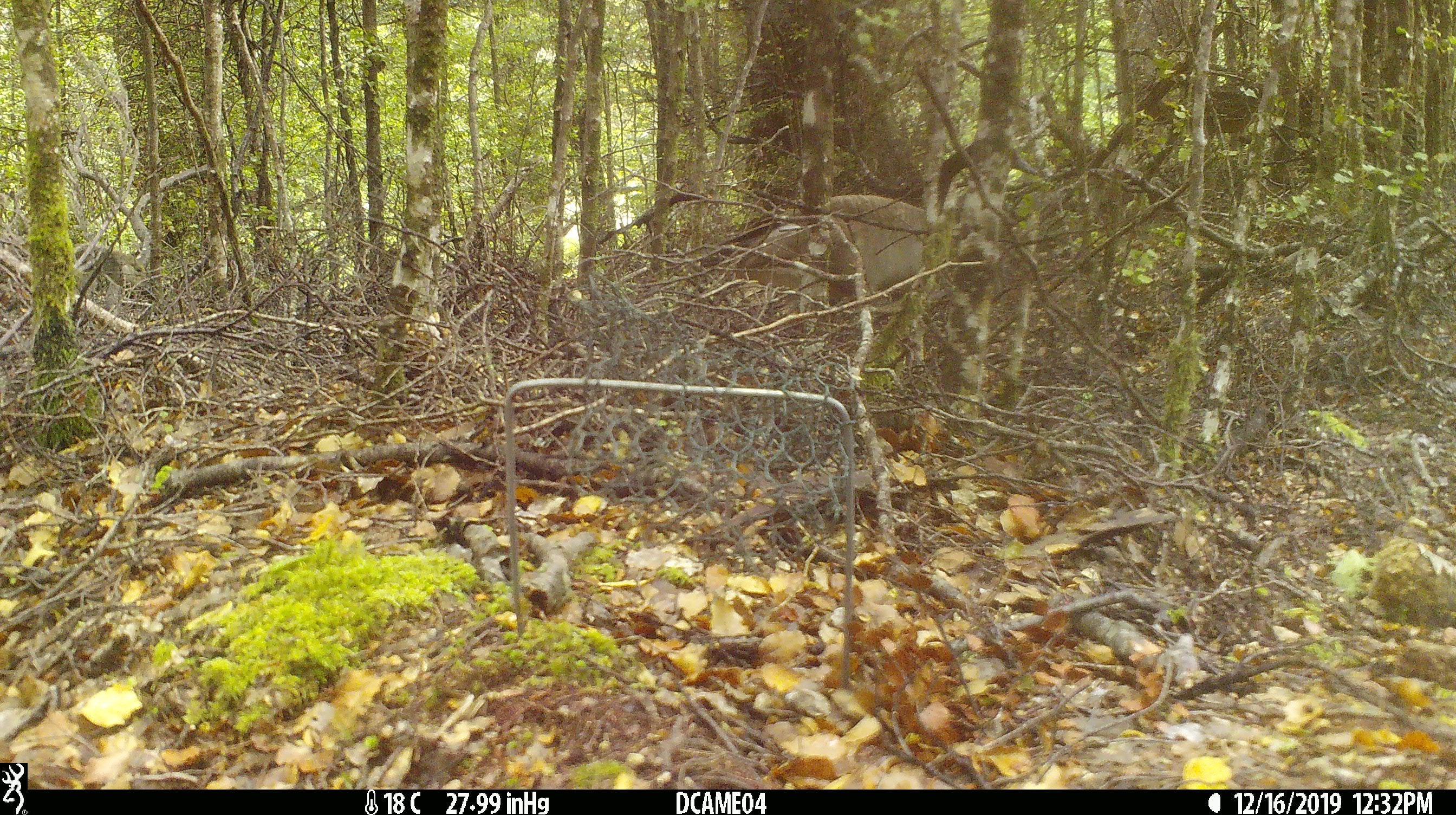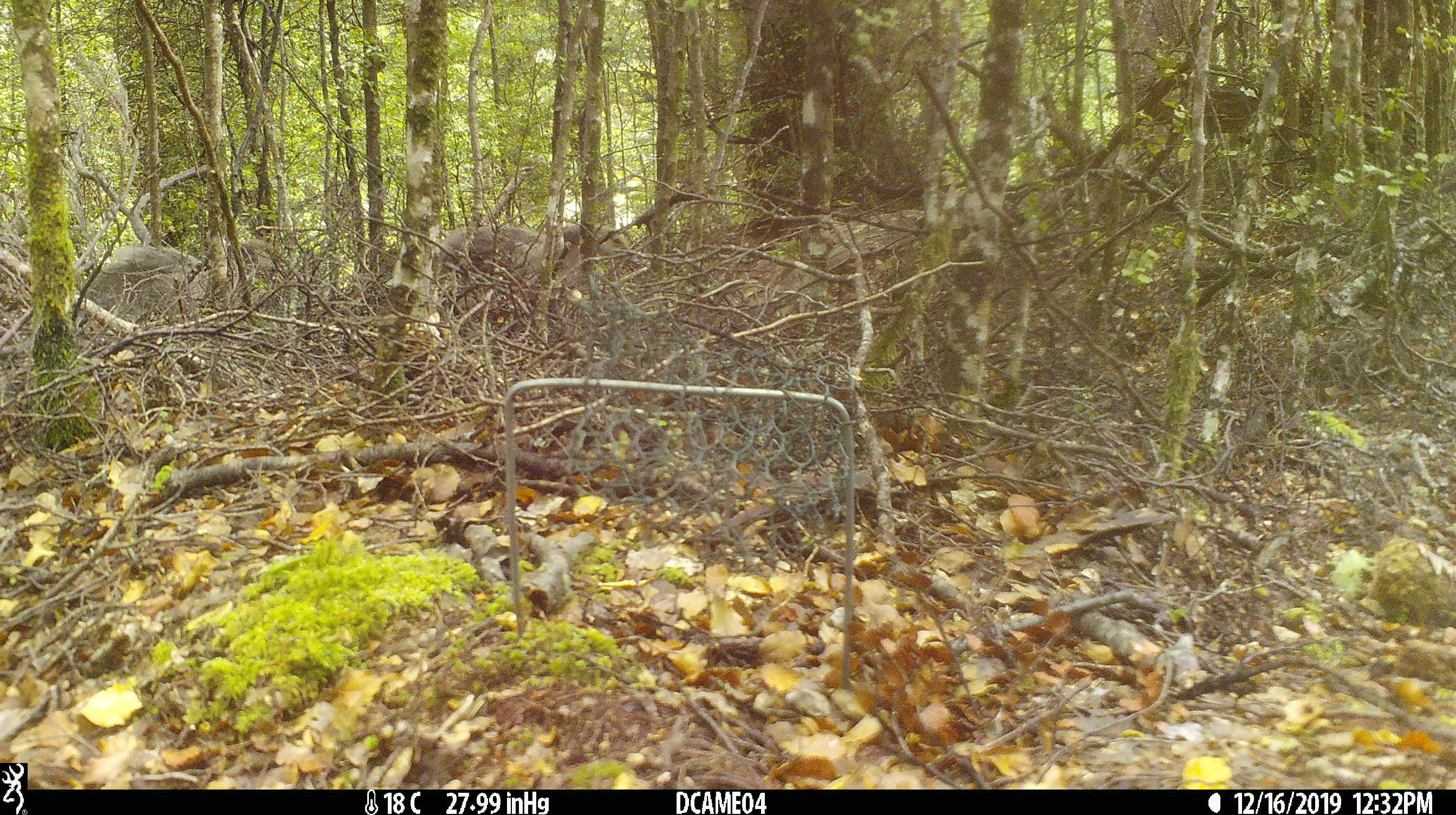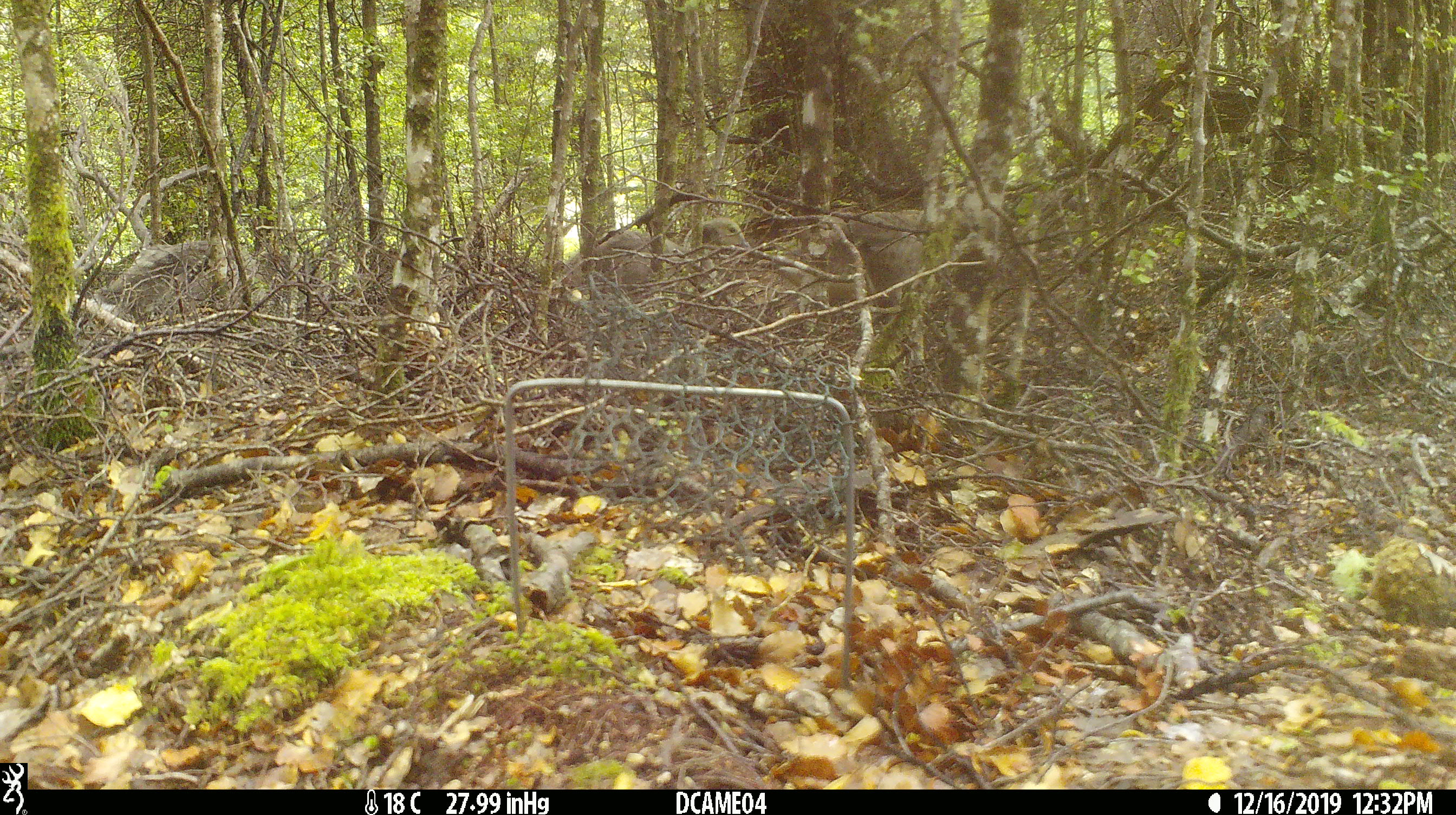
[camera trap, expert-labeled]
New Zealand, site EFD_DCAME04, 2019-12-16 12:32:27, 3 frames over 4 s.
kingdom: Animalia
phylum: Chordata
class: Aves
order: Anseriformes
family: Anatidae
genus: Branta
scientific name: Branta canadensis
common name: canada goose